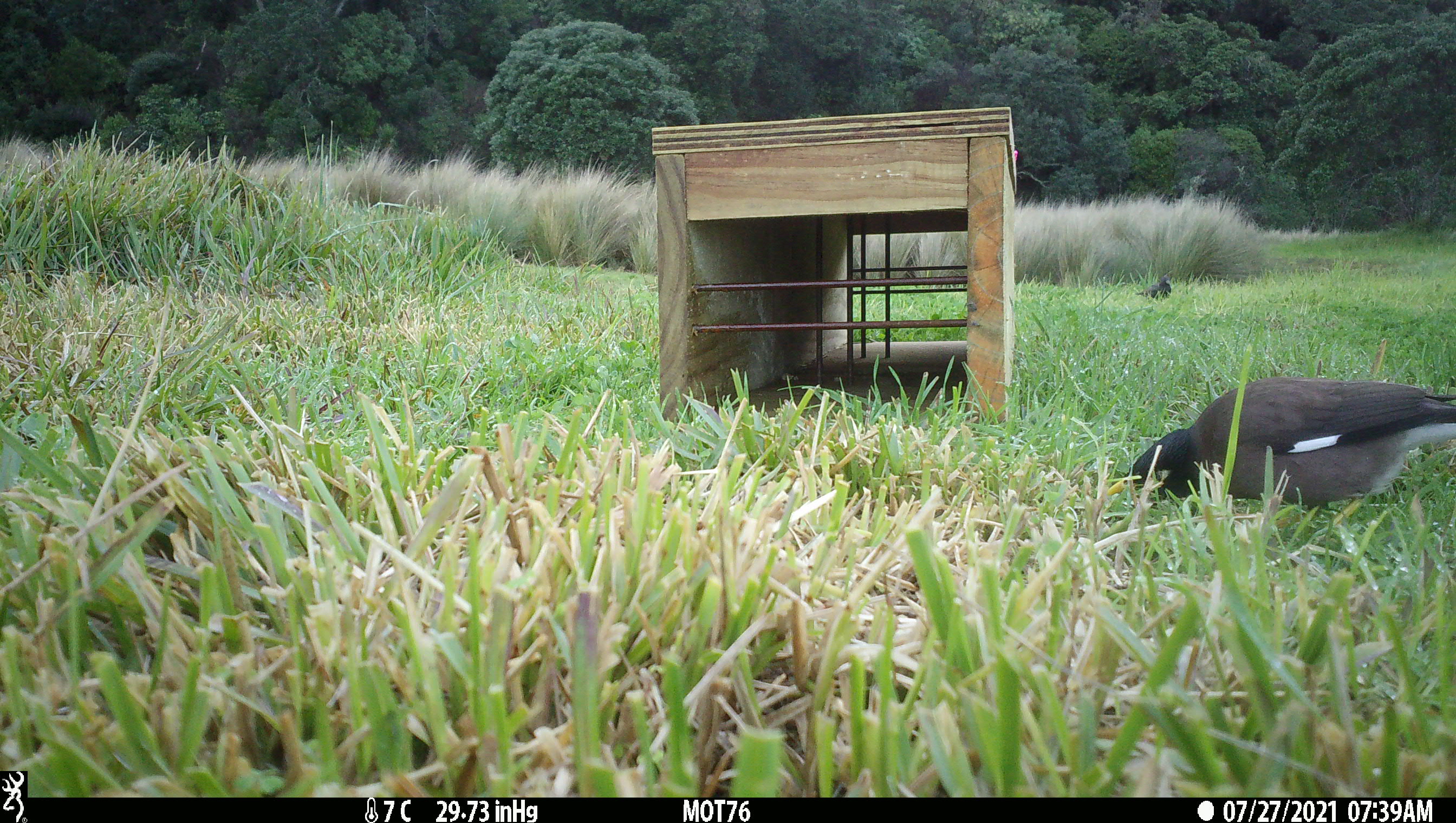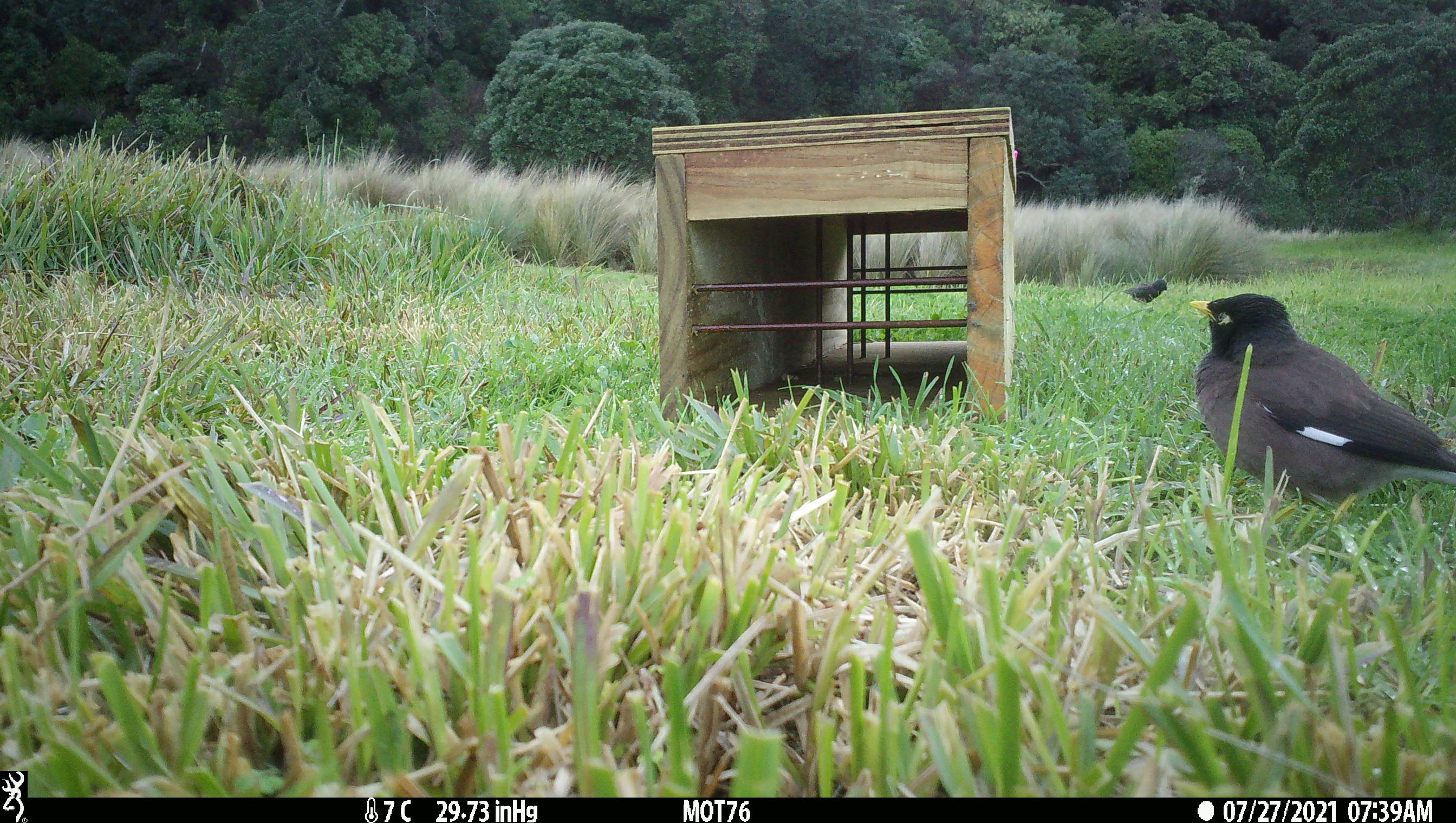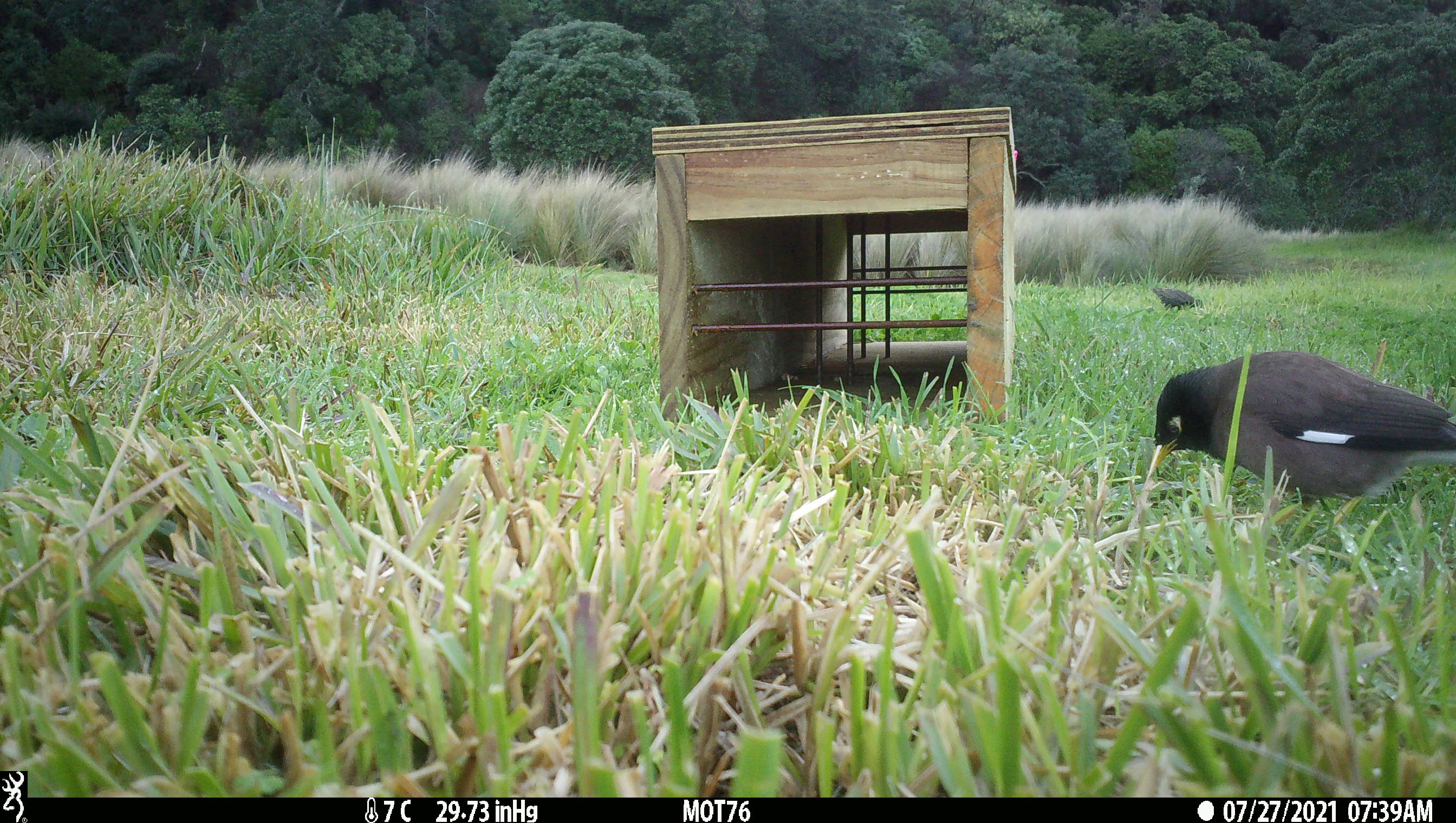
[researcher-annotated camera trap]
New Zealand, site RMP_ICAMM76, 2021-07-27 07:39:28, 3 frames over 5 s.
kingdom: Animalia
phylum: Chordata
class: Aves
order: Passeriformes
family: Sturnidae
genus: Acridotheres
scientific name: Acridotheres tristis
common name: common myna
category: myna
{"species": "myna (common myna) (Acridotheres tristis)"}